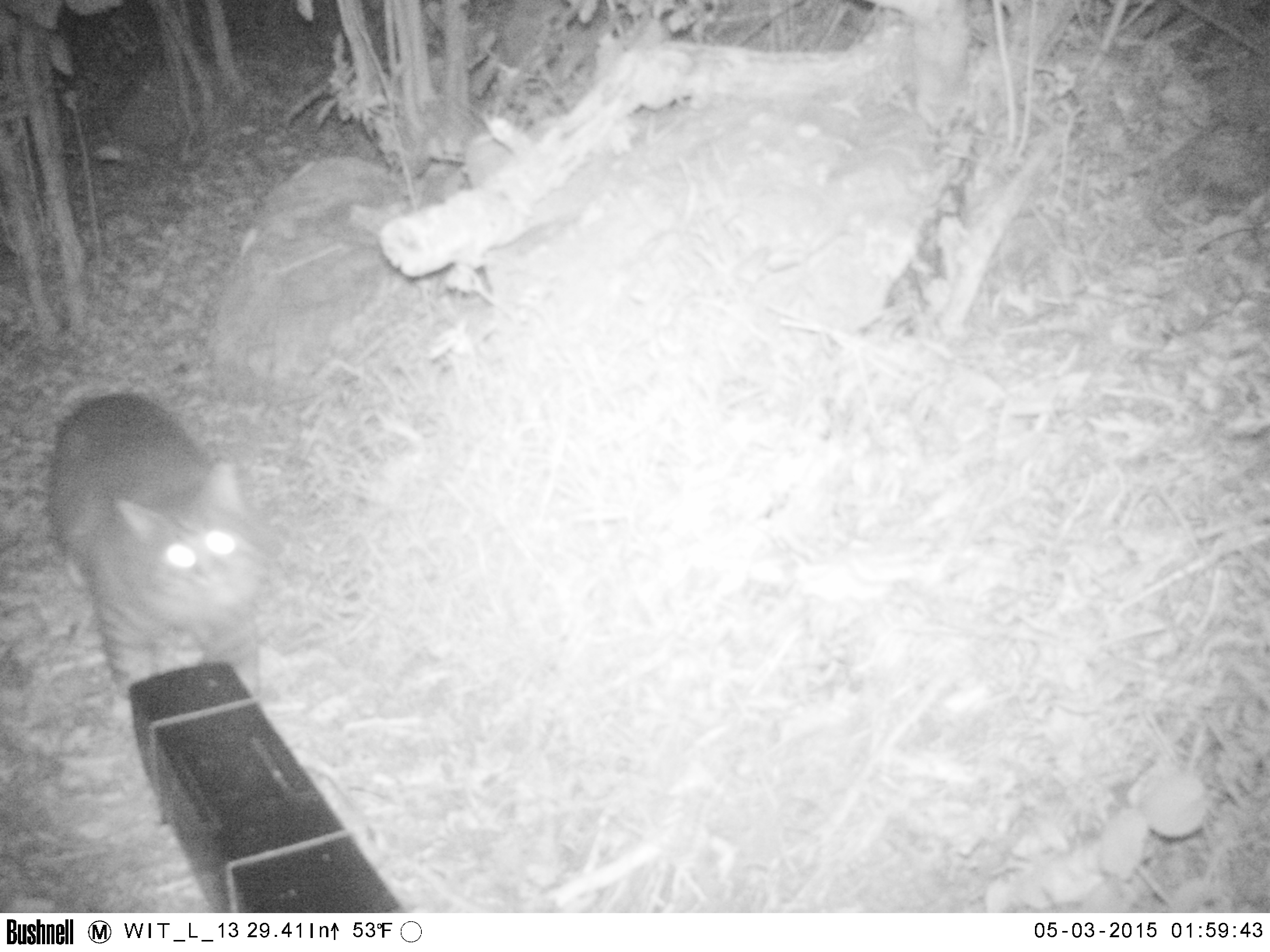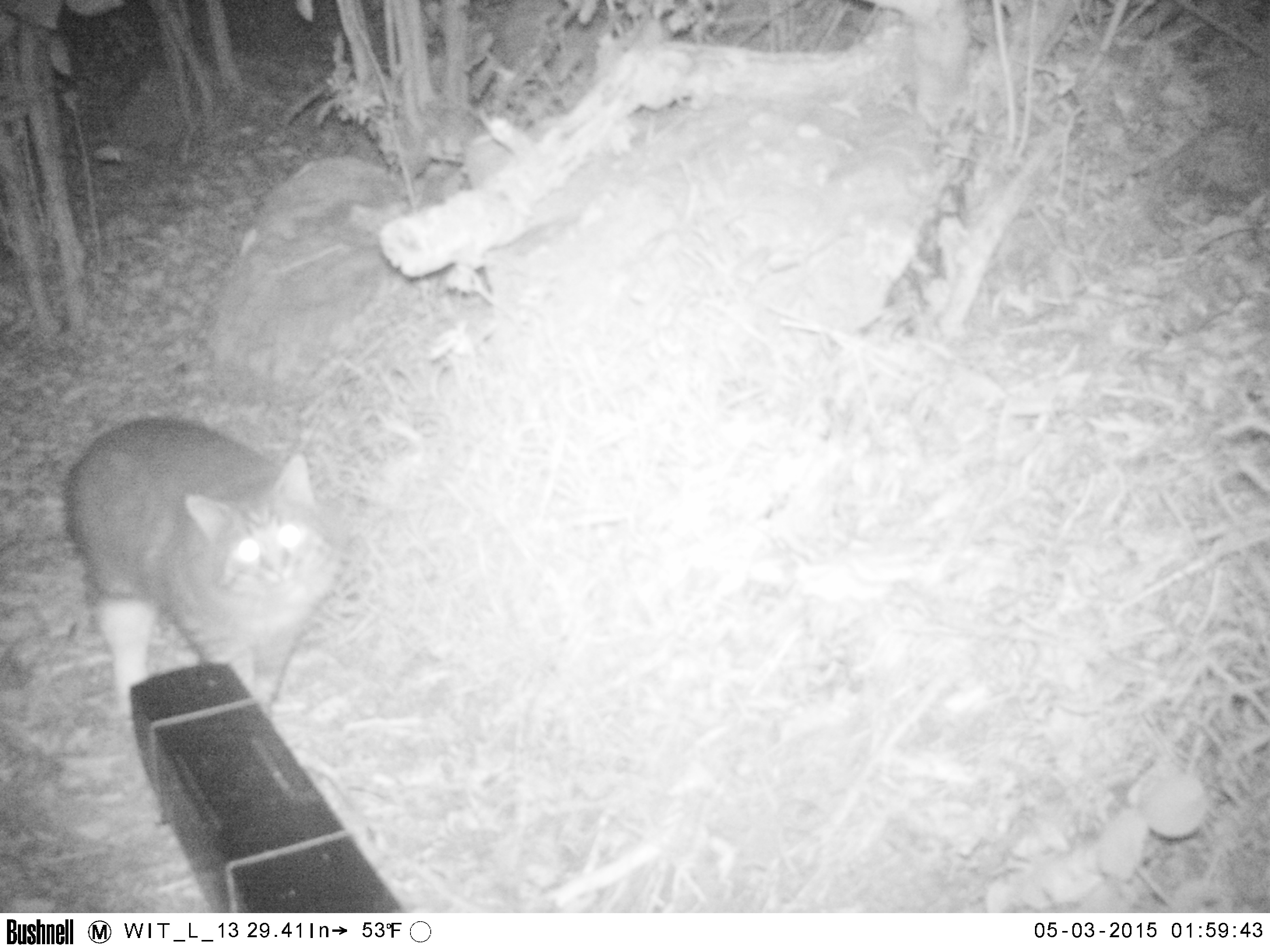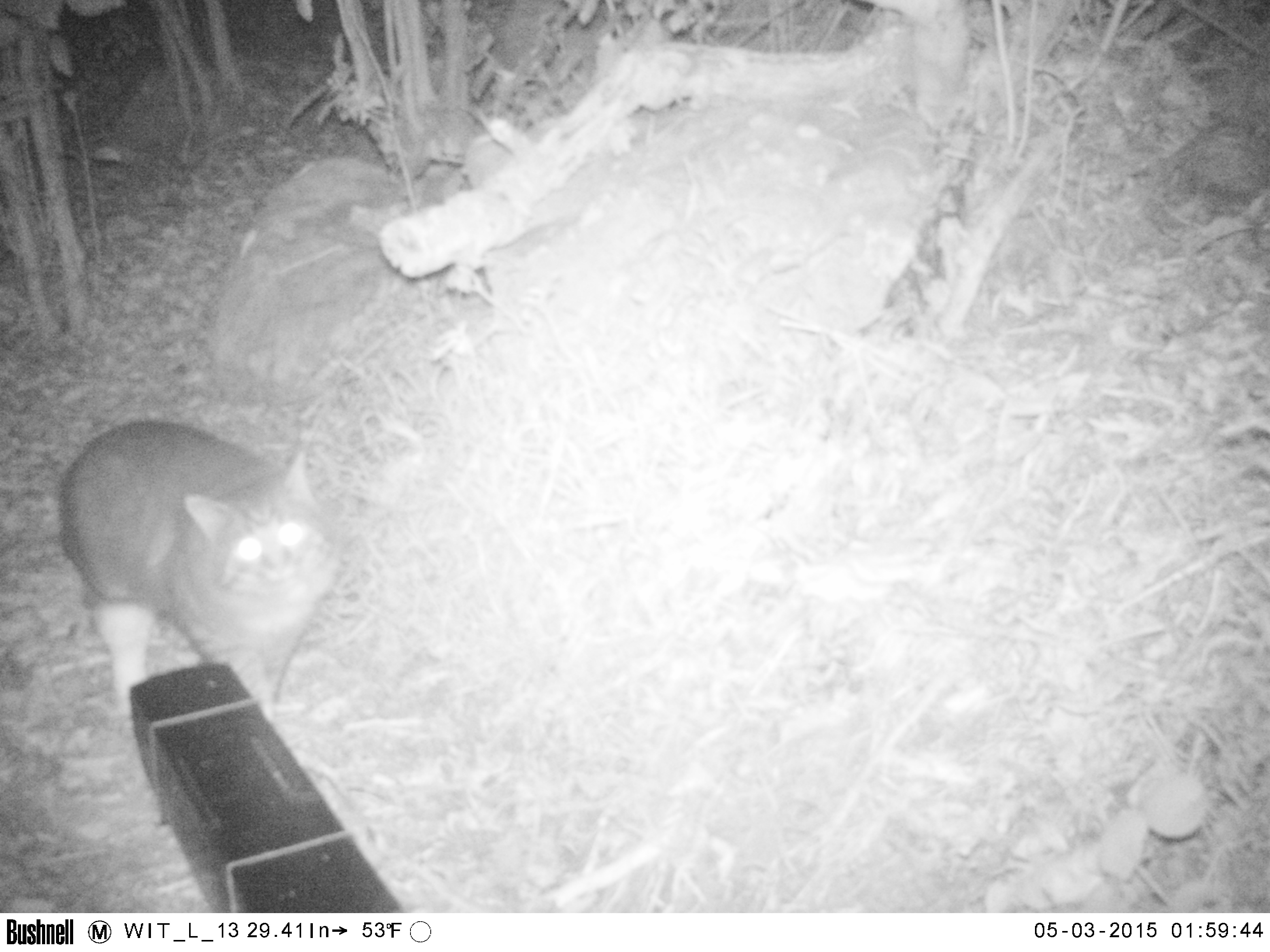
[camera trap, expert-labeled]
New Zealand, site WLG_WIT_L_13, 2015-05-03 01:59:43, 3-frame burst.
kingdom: Animalia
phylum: Chordata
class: Mammalia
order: Carnivora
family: Felidae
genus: Felis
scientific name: Felis catus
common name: domestic cat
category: cat